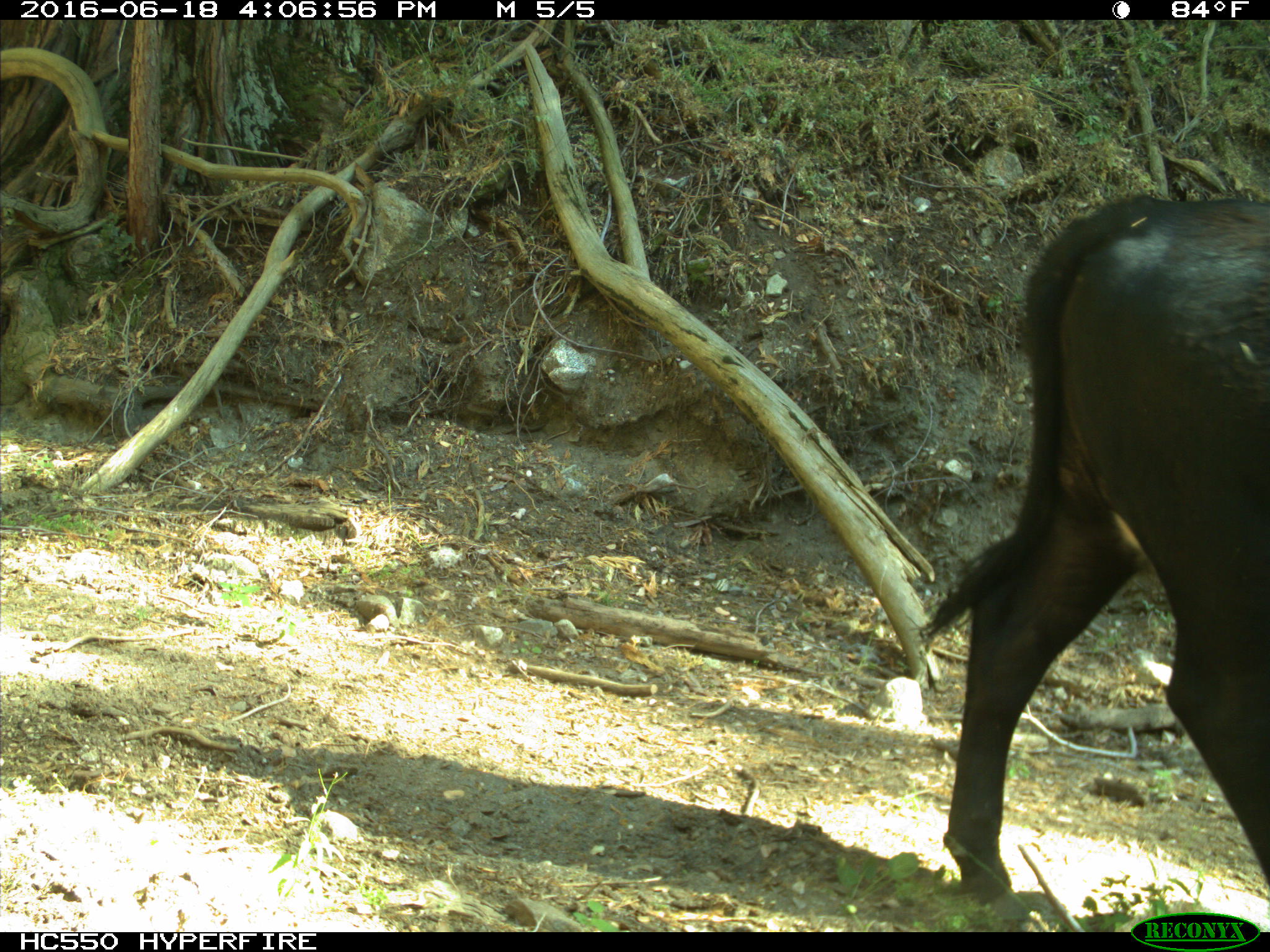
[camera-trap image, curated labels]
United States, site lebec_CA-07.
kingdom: Animalia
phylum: Chordata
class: Mammalia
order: Artiodactyla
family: Bovidae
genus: Bos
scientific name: Bos taurus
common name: domestic cow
Bos taurus (domestic cow).